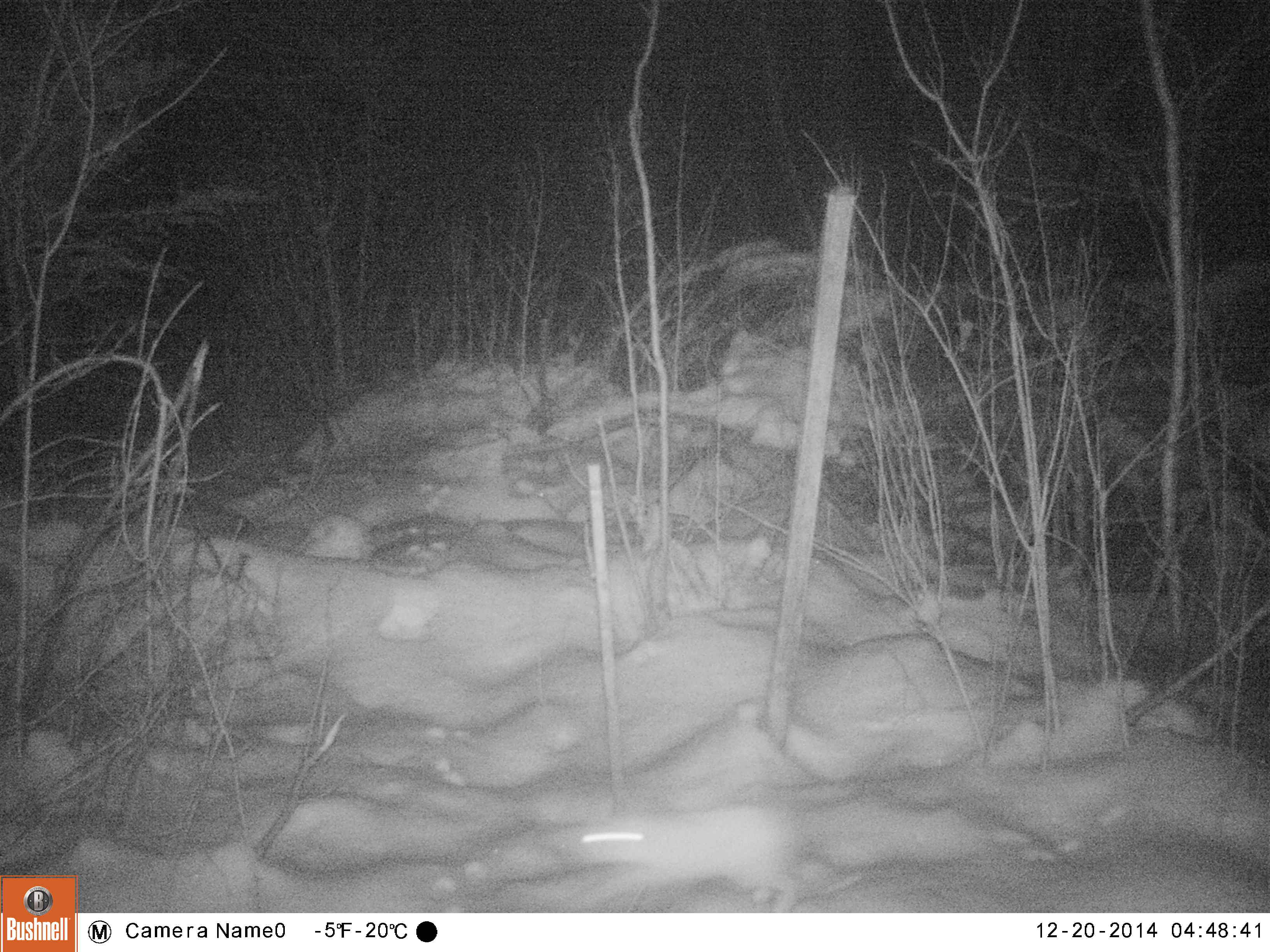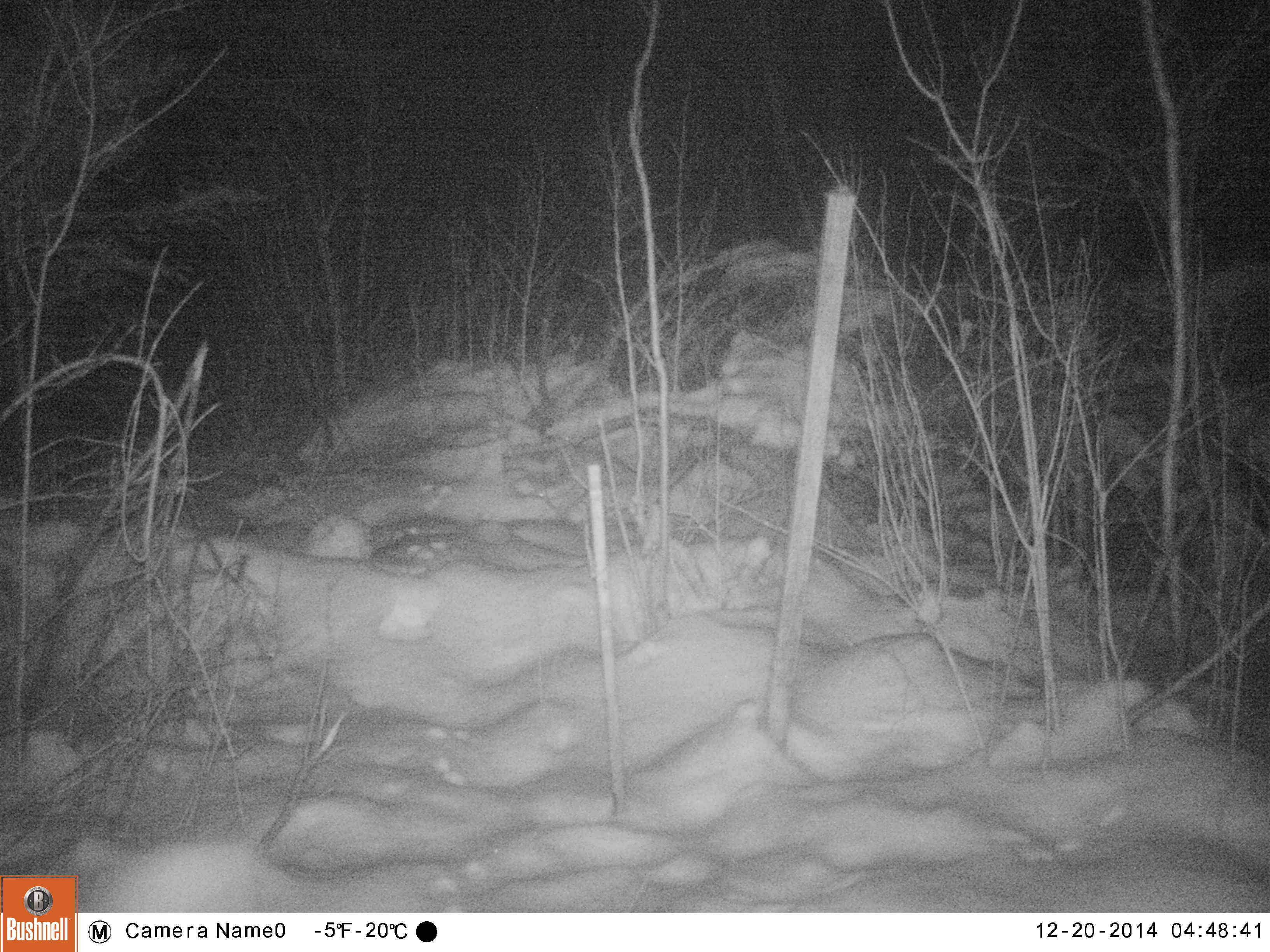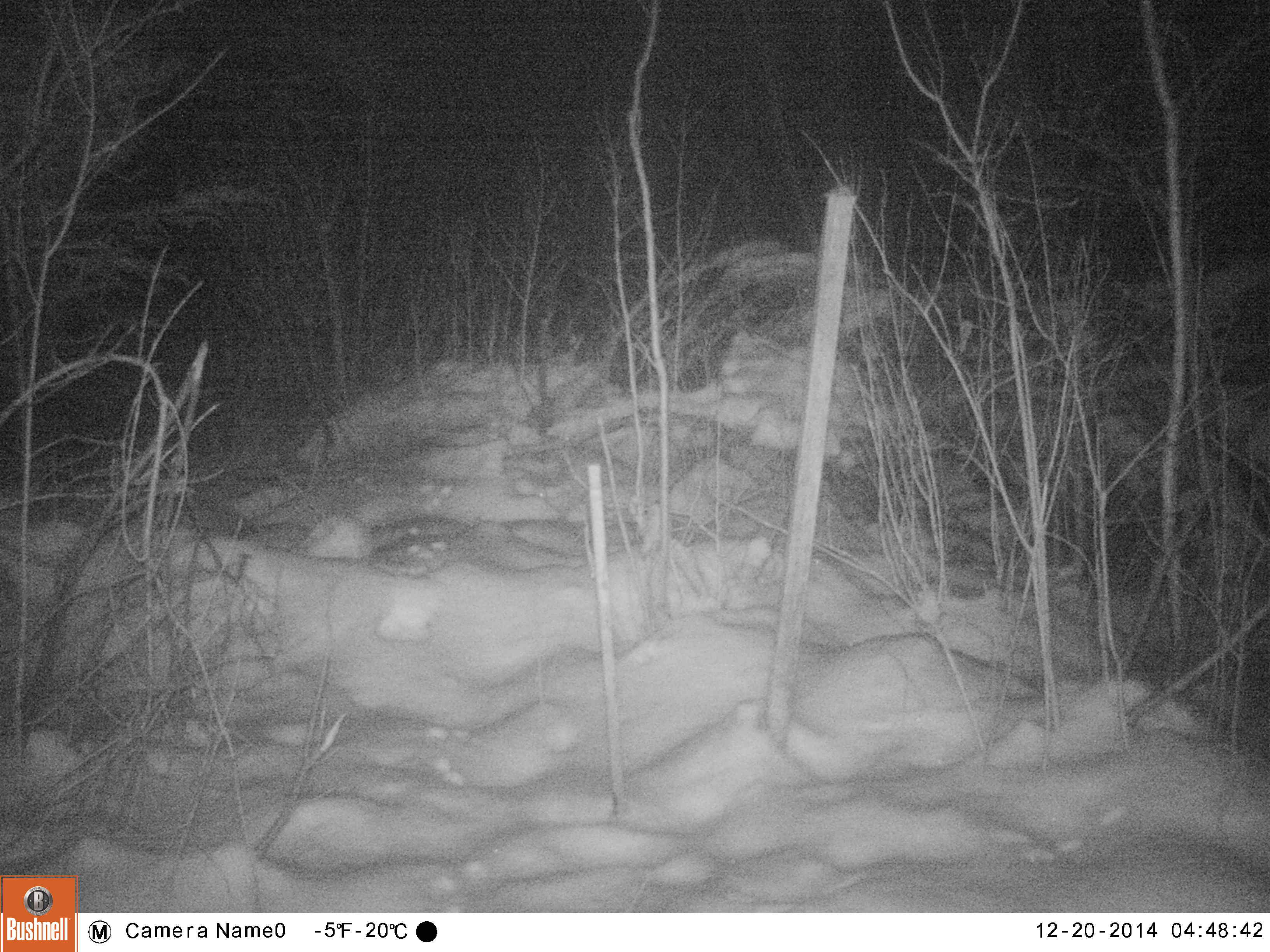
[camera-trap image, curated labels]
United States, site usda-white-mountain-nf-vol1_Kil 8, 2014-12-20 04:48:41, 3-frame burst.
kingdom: Animalia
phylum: Chordata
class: Mammalia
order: Lagomorpha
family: Leporidae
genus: Lepus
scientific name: Lepus americanus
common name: snowshoe hare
Snowshoe hare (Lepus americanus).